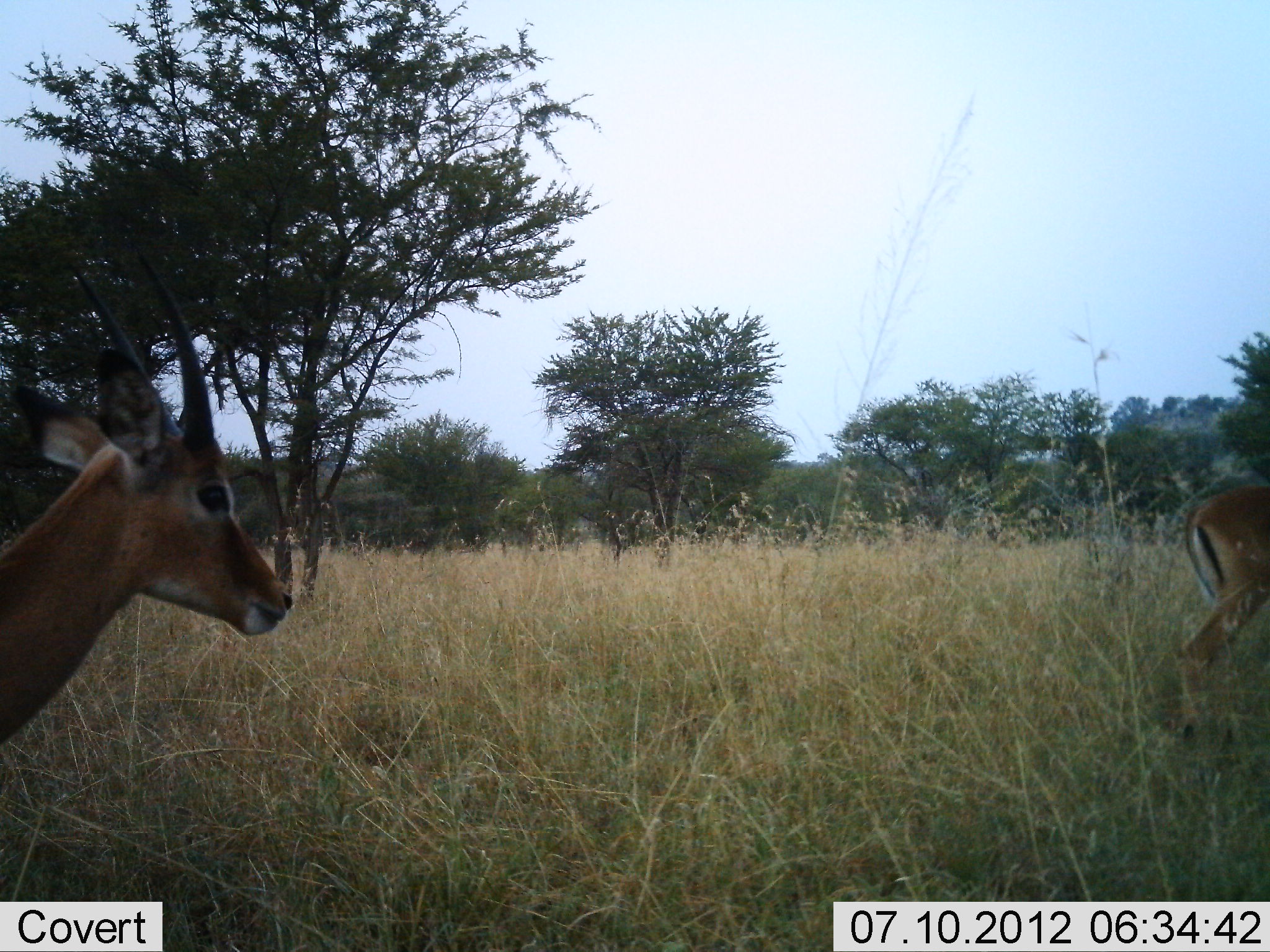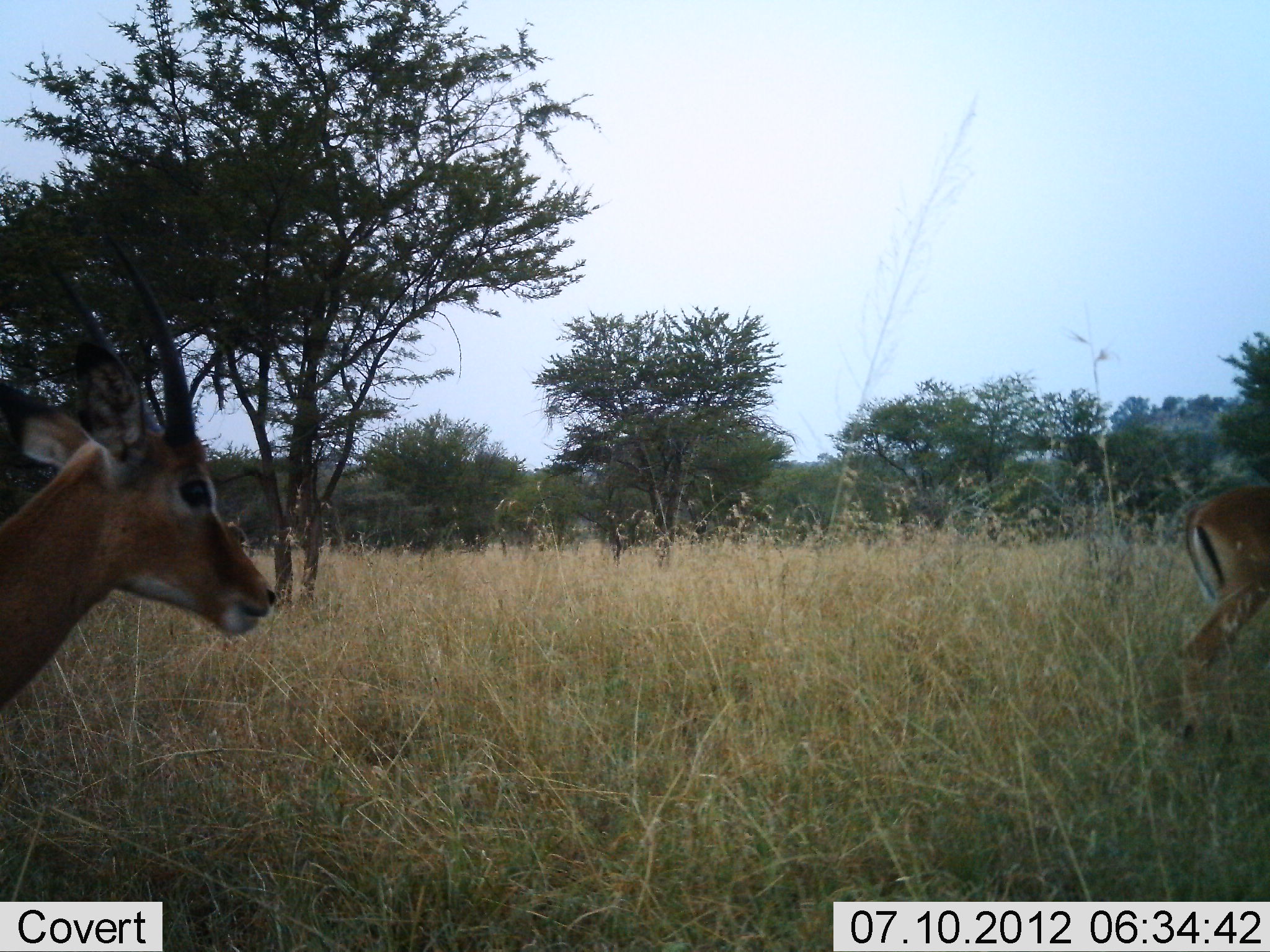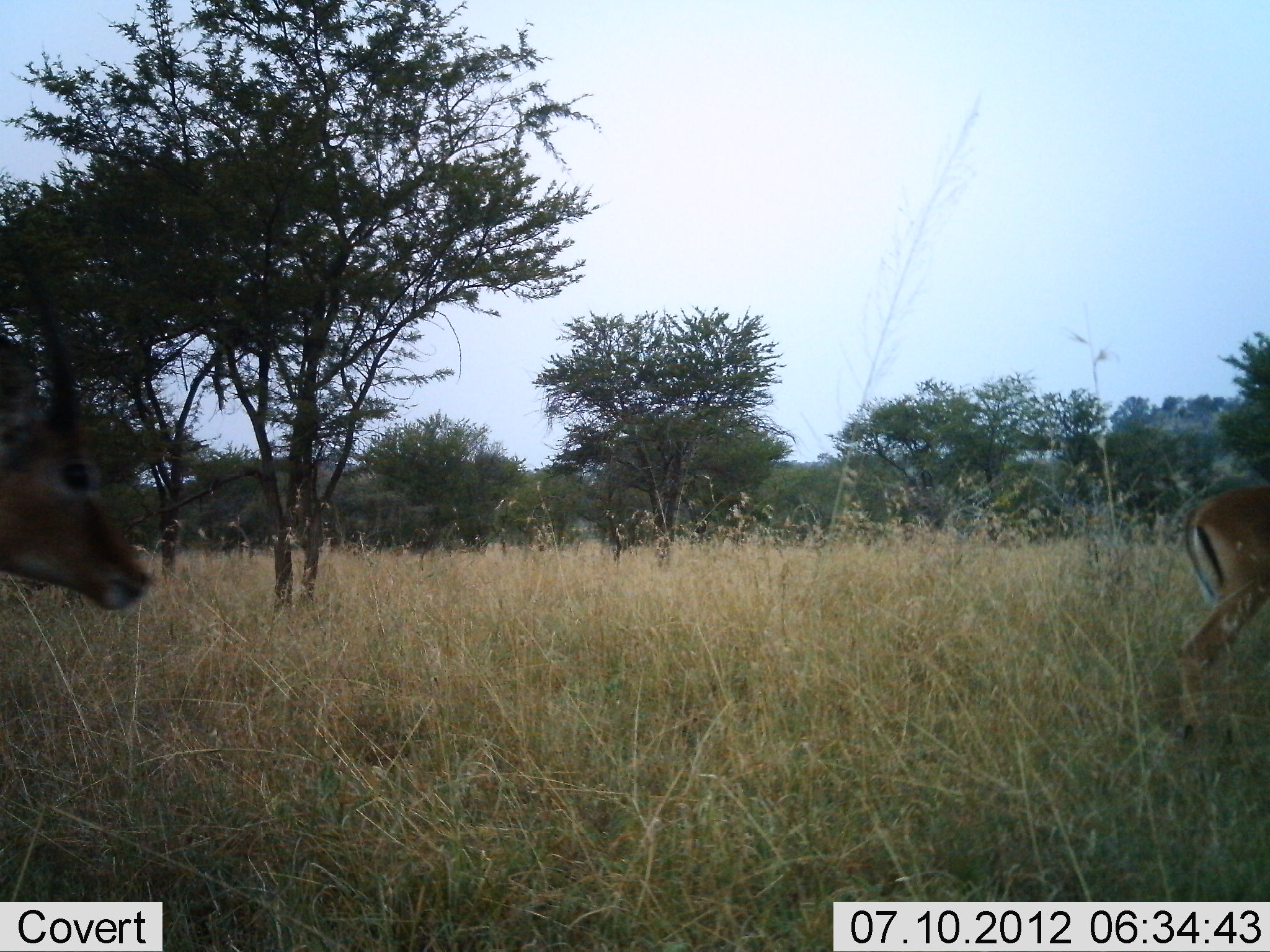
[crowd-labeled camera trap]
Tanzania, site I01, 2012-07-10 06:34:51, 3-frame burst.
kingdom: Animalia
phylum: Chordata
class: Mammalia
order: Artiodactyla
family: Bovidae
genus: Nanger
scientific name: Nanger granti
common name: grant's gazelle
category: gazellegrants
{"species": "gazellegrants (grant's gazelle) (Nanger granti)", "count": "2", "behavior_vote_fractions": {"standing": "40%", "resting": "0%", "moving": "70%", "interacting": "0%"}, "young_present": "0%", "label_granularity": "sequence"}